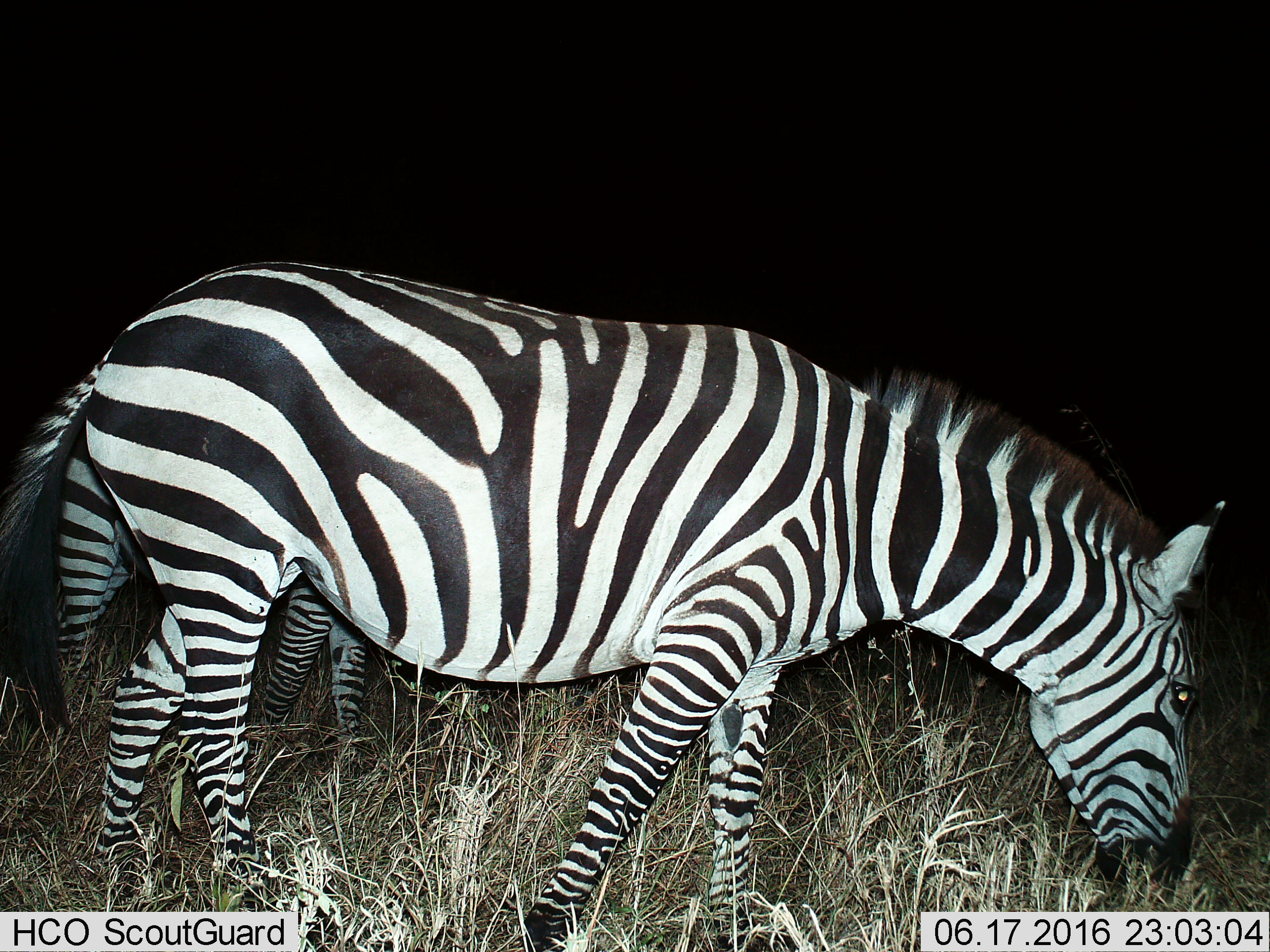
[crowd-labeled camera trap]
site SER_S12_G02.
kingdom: Animalia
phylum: Chordata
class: Mammalia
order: Perissodactyla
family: Equidae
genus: Equus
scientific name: Equus quagga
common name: plains zebra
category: zebraplains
Zebraplains (plains zebra) (Equus quagga), count 2. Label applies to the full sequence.